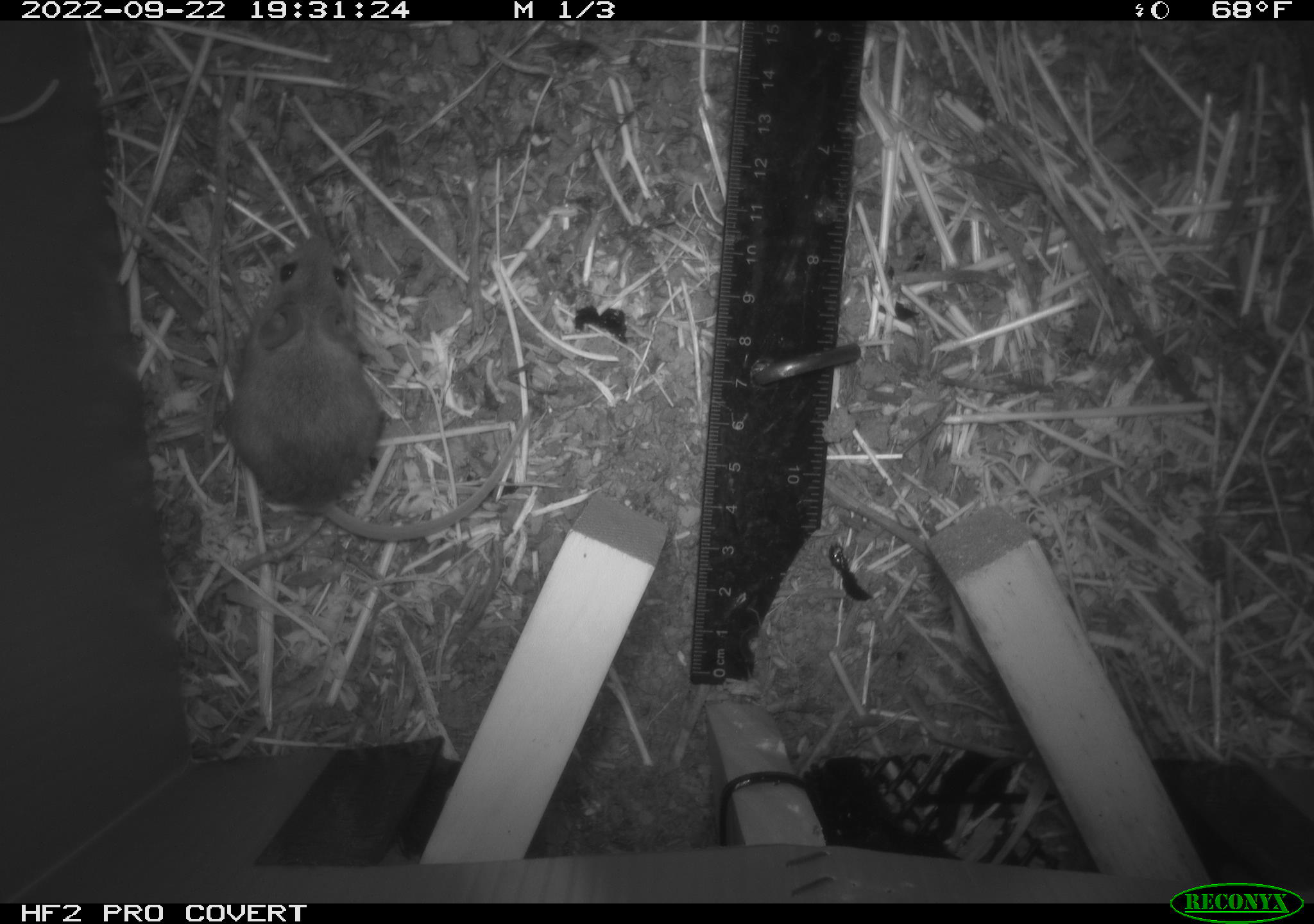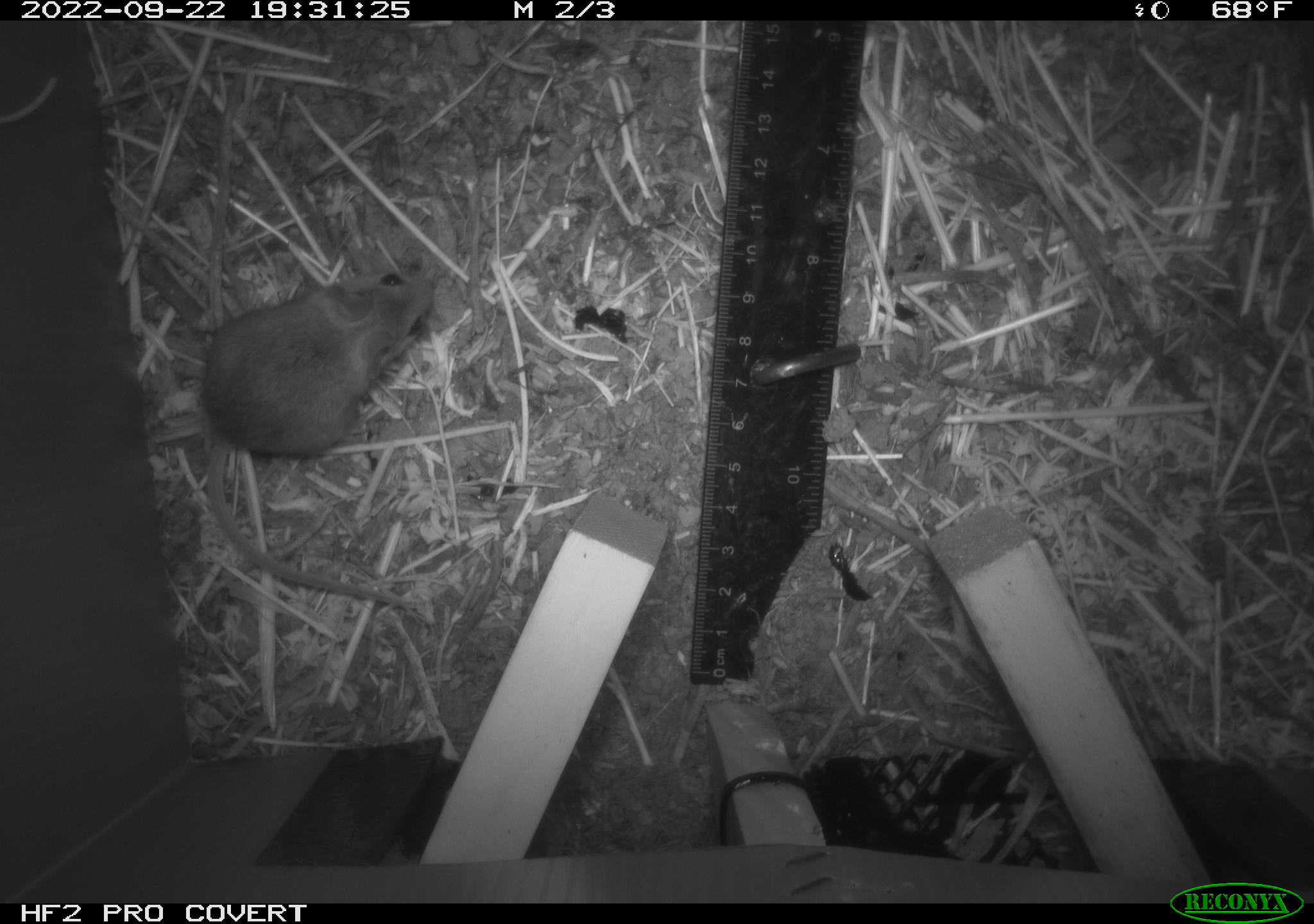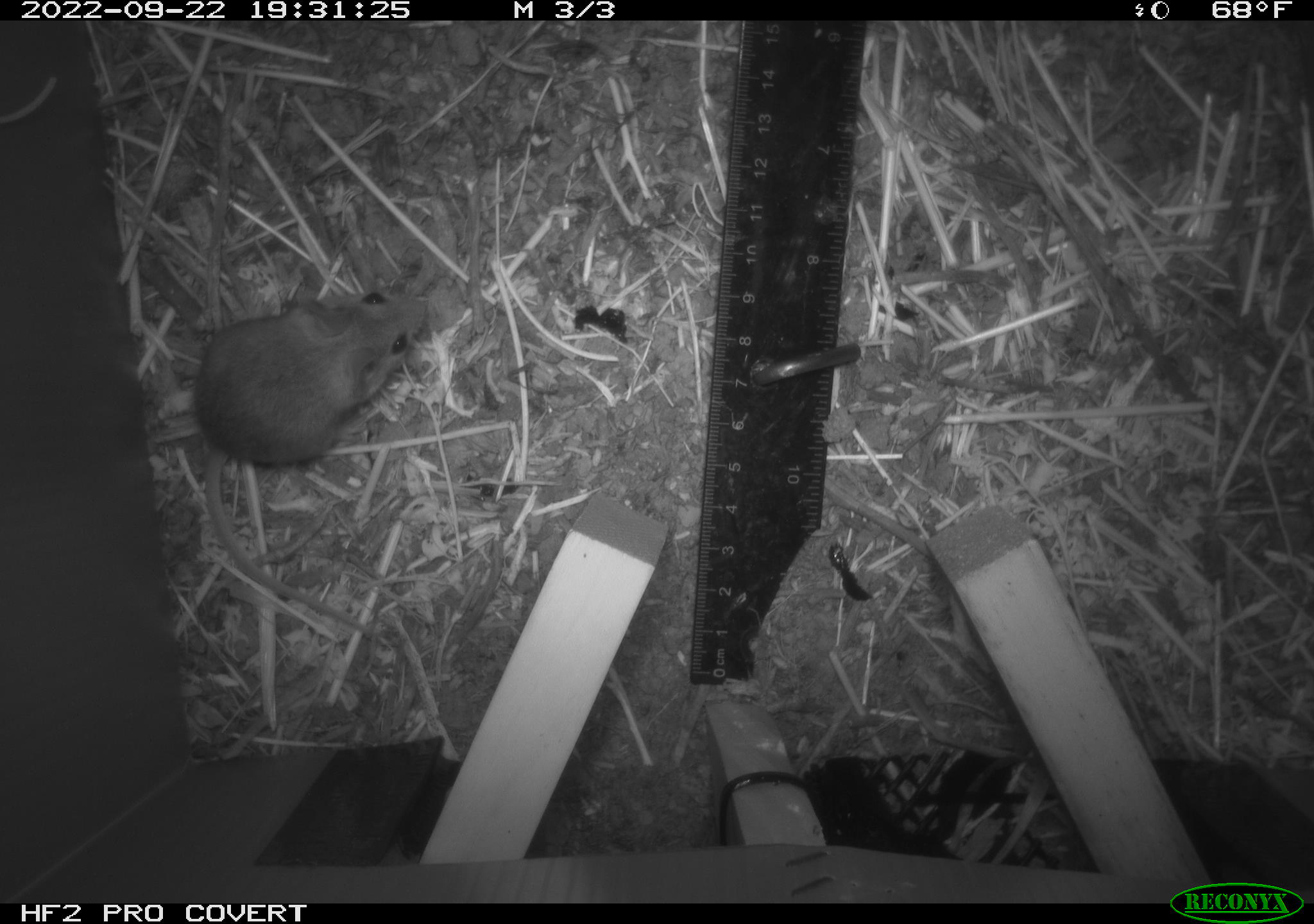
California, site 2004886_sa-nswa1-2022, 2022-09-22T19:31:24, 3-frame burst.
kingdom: Animalia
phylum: Chordata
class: Mammalia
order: Rodentia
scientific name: Rodentia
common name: rodent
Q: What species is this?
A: Rodent (Rodentia).